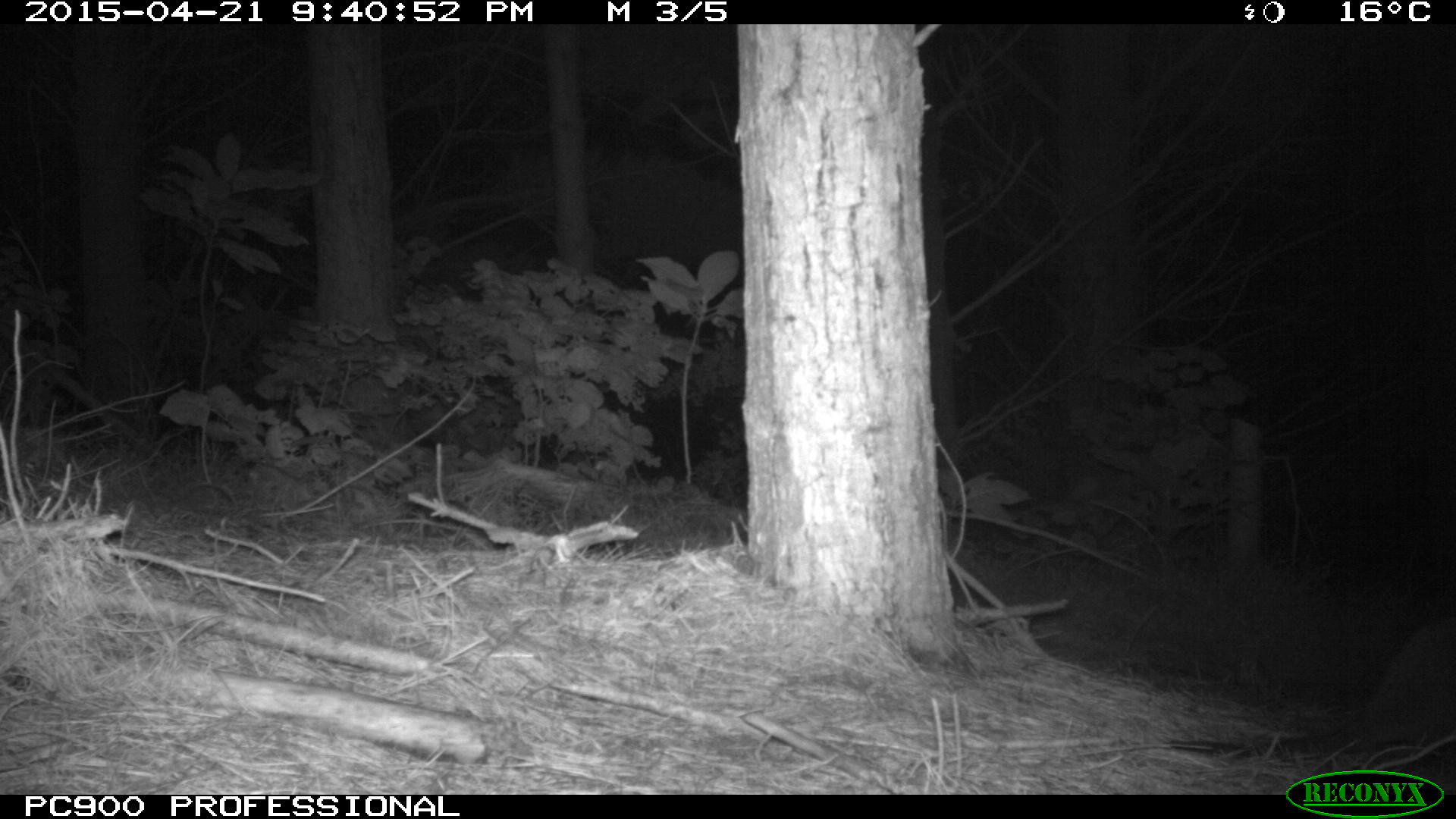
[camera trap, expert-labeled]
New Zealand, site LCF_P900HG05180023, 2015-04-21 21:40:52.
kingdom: Animalia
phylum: Chordata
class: Mammalia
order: Diprotodontia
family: Macropodidae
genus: Notamacropus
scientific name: Notamacropus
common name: wallaby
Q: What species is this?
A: Wallaby (Notamacropus).